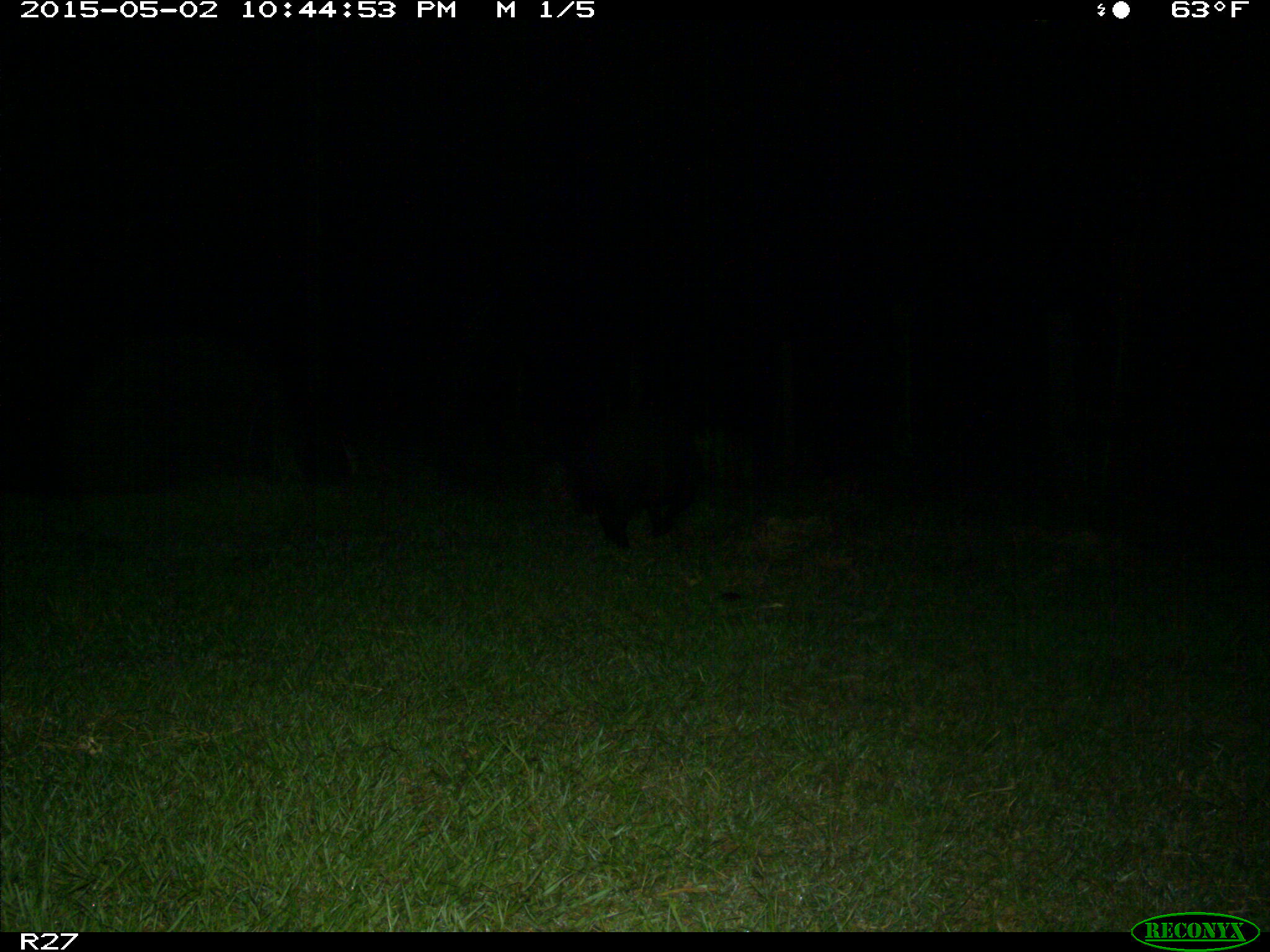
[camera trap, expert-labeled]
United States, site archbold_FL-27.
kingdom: Animalia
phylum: Chordata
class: Mammalia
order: Artiodactyla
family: Suidae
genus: Sus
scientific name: Sus scrofa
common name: wild boar